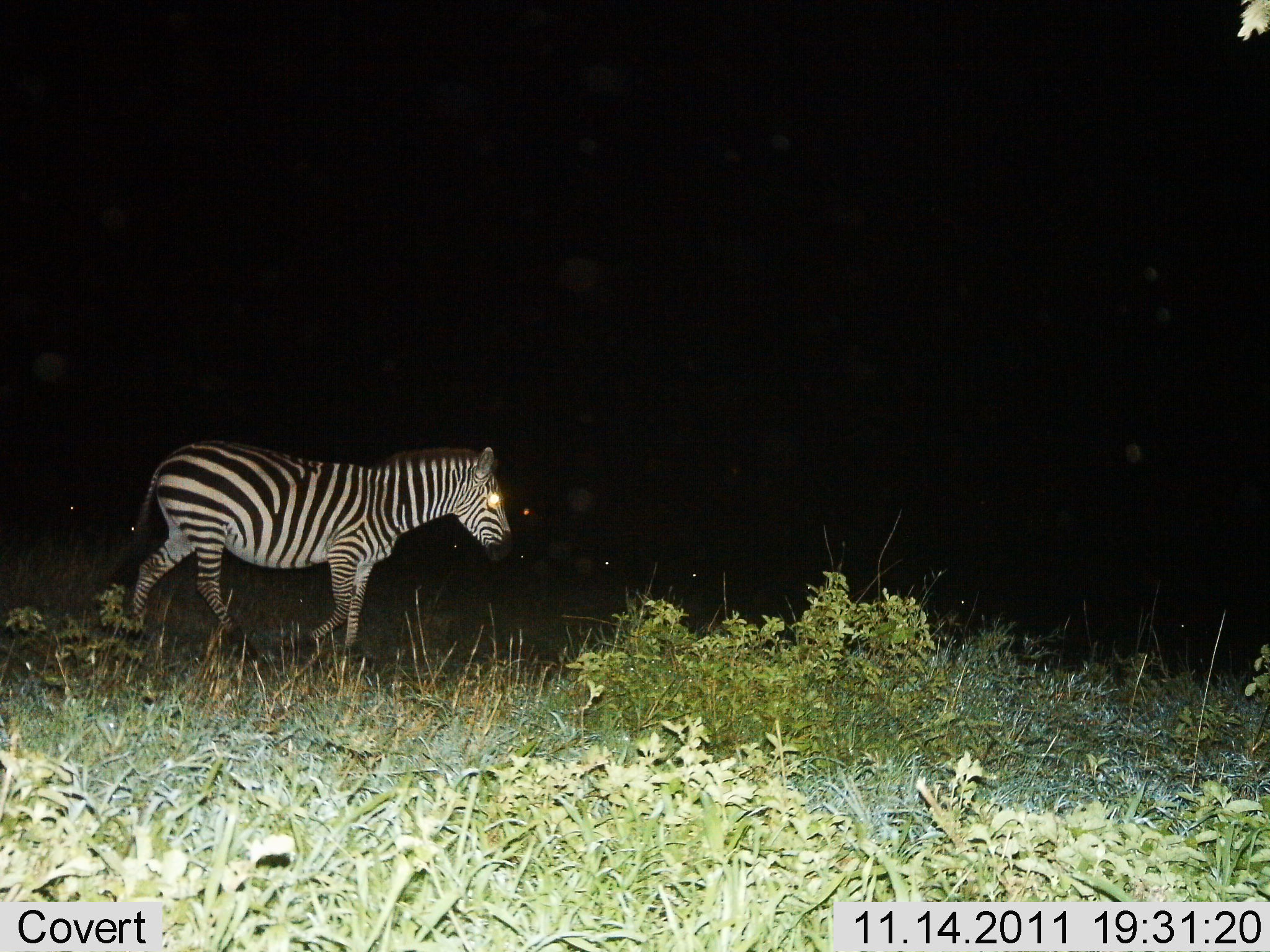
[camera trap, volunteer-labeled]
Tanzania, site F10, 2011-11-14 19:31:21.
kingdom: Animalia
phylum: Chordata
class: Mammalia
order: Perissodactyla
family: Equidae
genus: Equus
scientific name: Equus quagga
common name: plains zebra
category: zebra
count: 1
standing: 8%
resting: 0%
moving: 100%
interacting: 0%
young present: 0%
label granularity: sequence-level